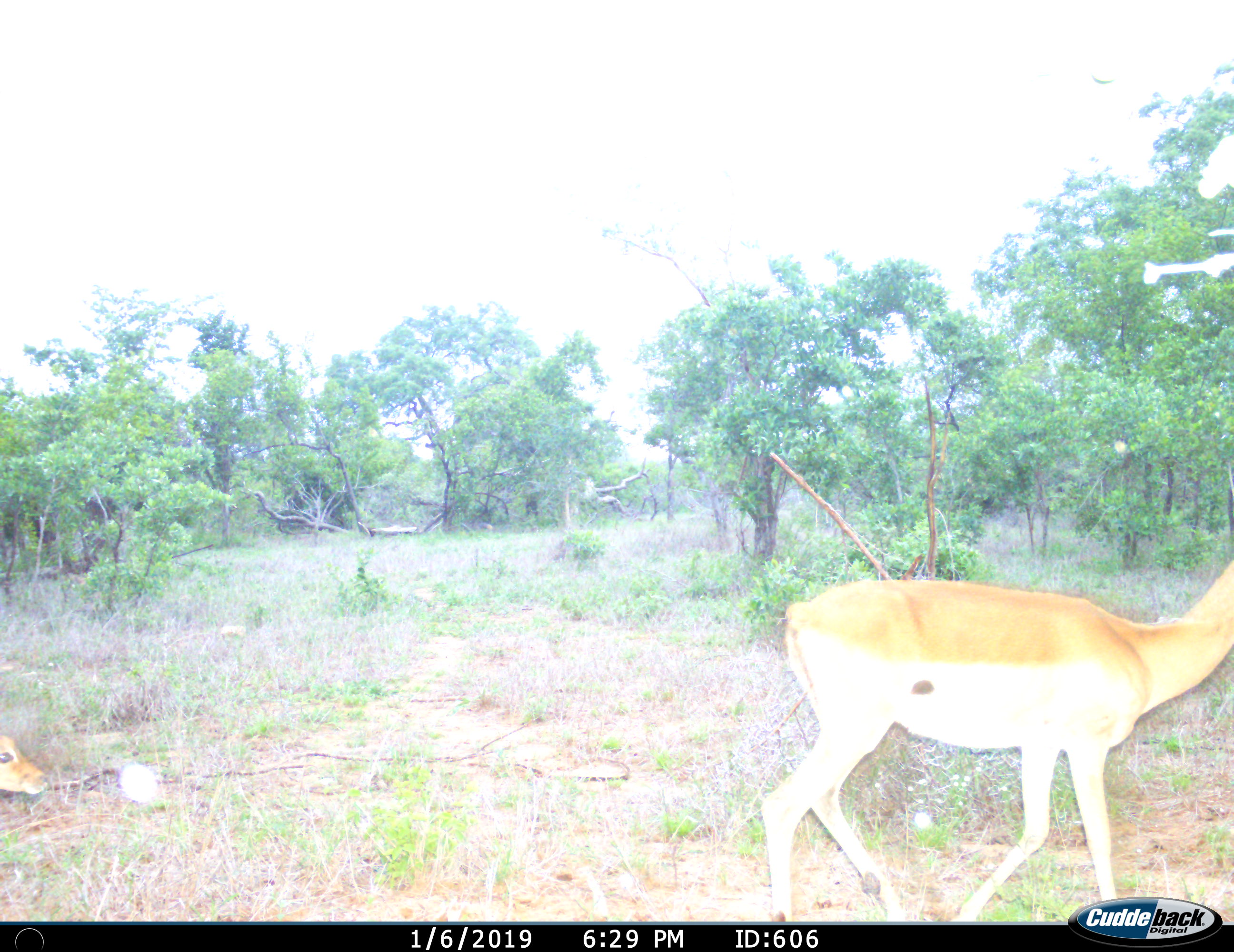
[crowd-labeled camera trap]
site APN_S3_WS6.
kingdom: Animalia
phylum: Chordata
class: Mammalia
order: Artiodactyla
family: Bovidae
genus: Aepyceros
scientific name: Aepyceros melampus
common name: impala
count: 2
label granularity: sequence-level